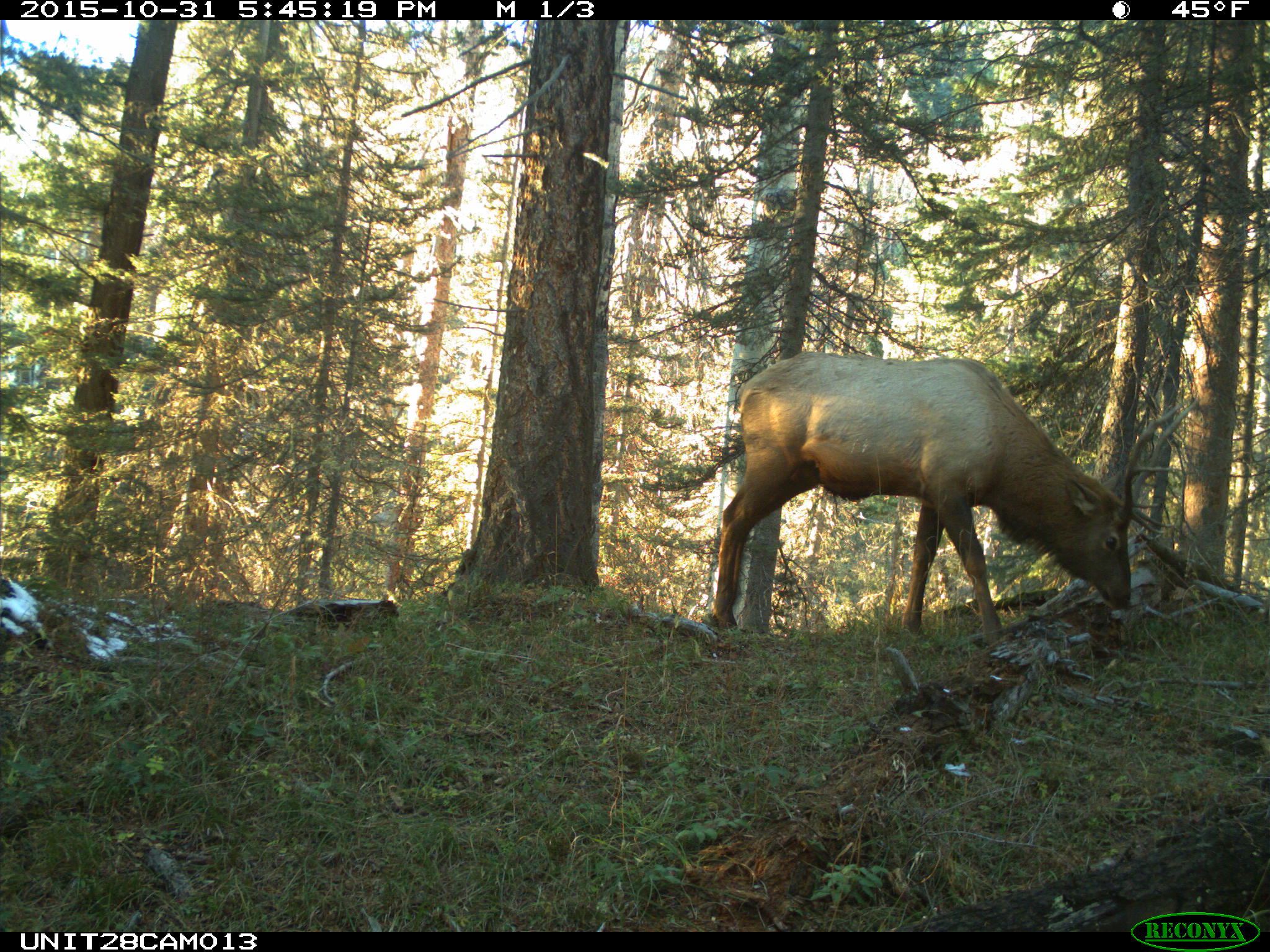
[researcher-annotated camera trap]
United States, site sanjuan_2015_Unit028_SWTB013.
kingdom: Animalia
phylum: Chordata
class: Mammalia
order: Artiodactyla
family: Cervidae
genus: Cervus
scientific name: Cervus elaphus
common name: red deer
Cervus elaphus (red deer).